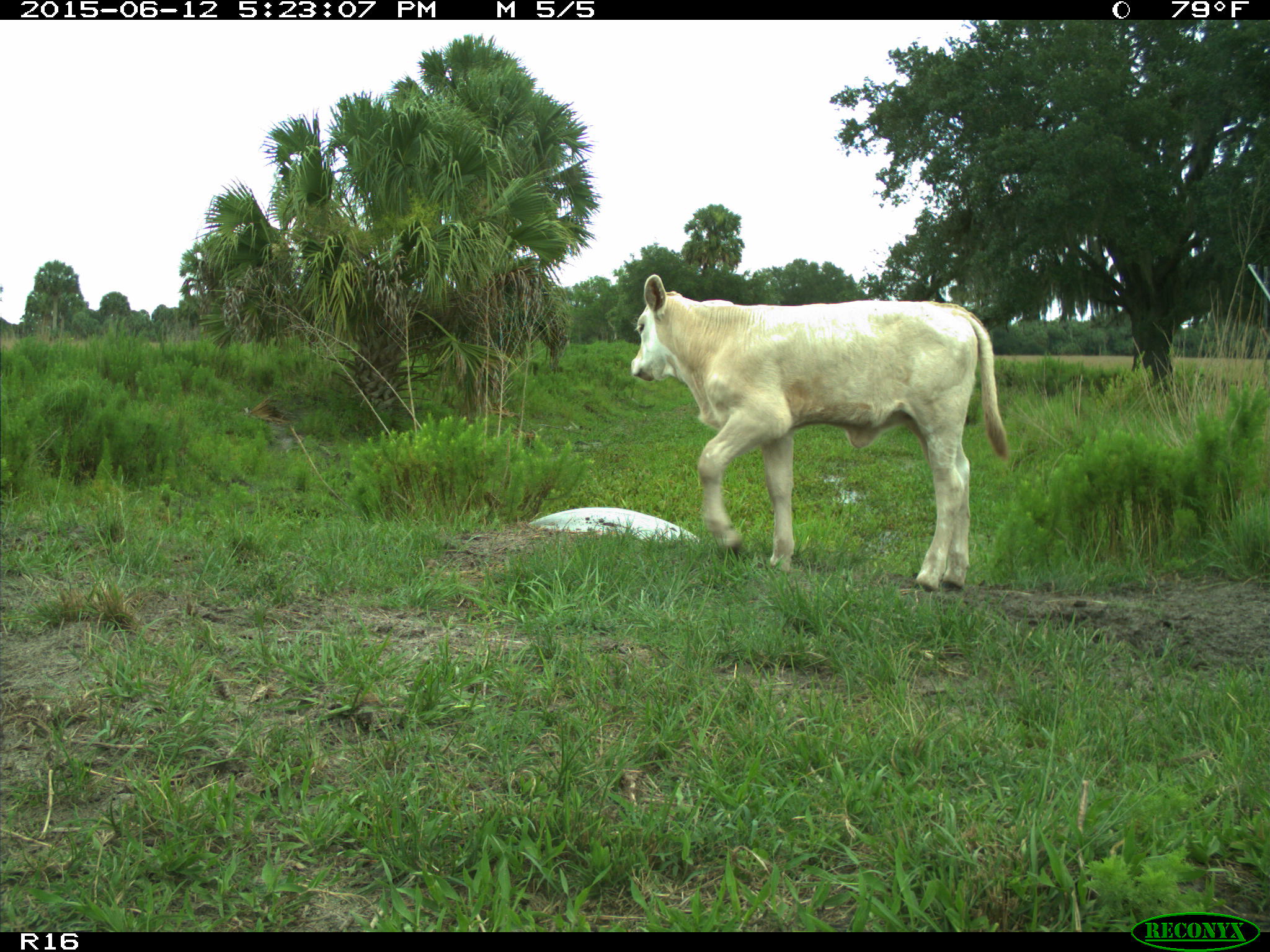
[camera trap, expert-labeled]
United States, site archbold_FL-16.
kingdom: Animalia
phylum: Chordata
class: Mammalia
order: Artiodactyla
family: Bovidae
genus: Bos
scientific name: Bos taurus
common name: domestic cow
Bos taurus (domestic cow).